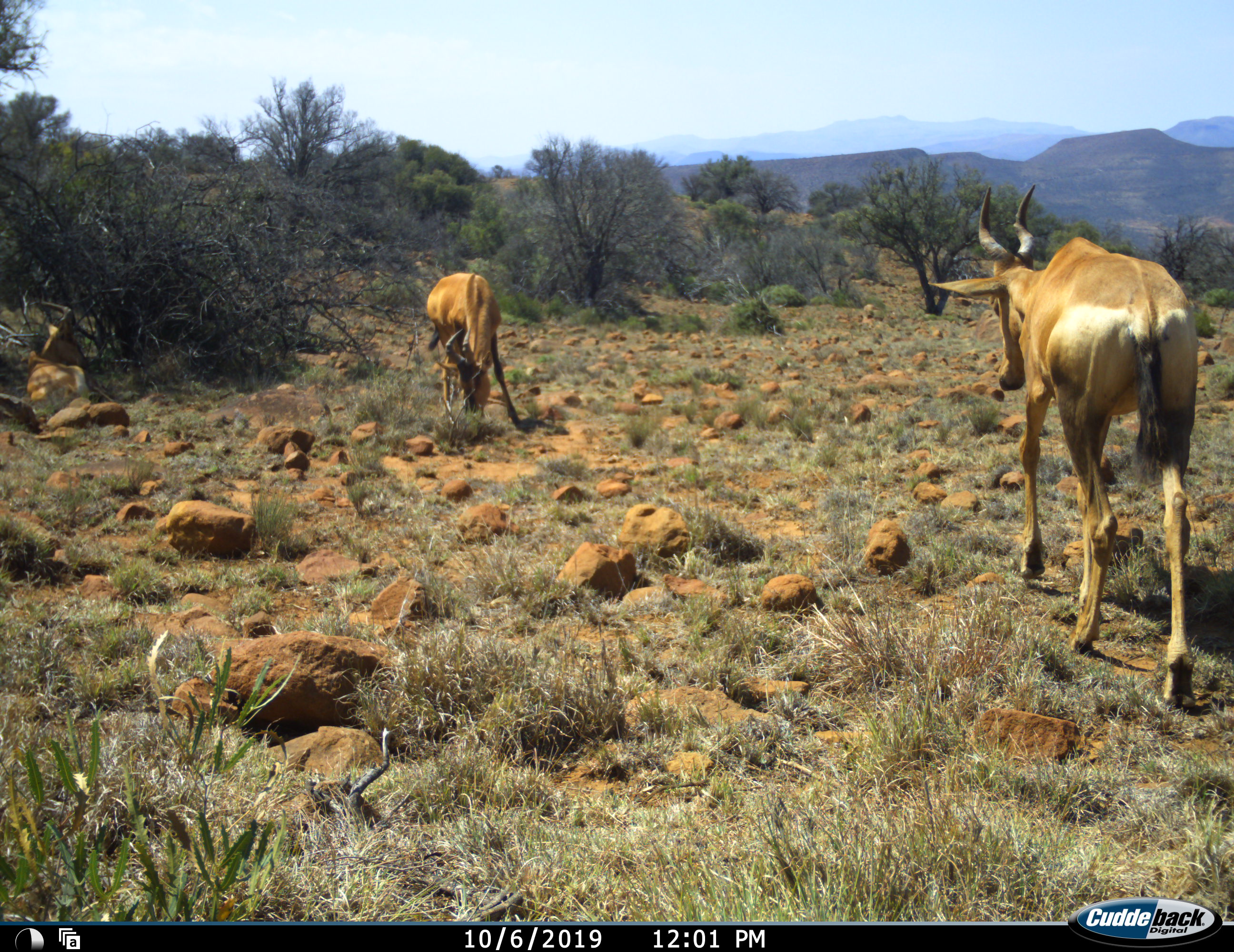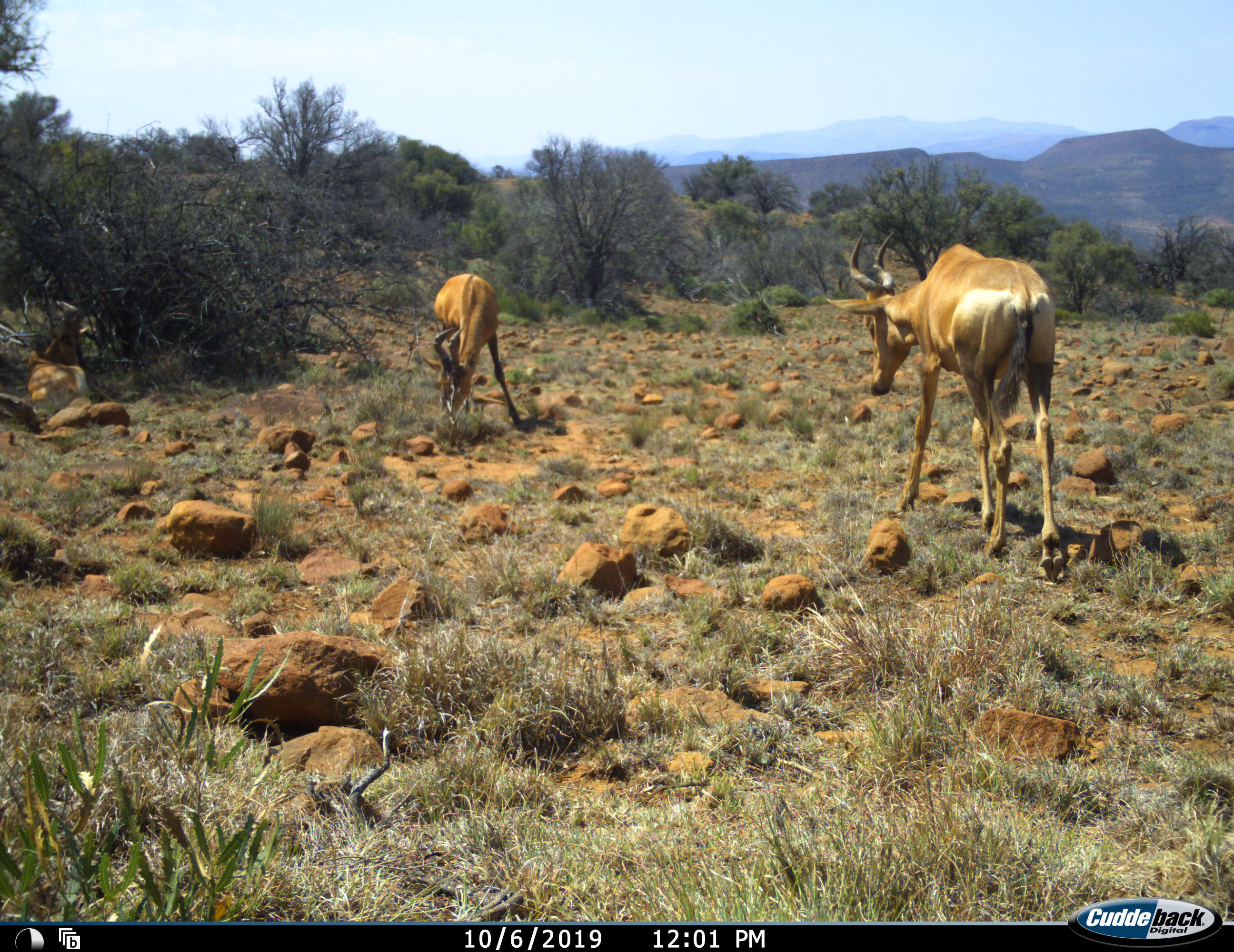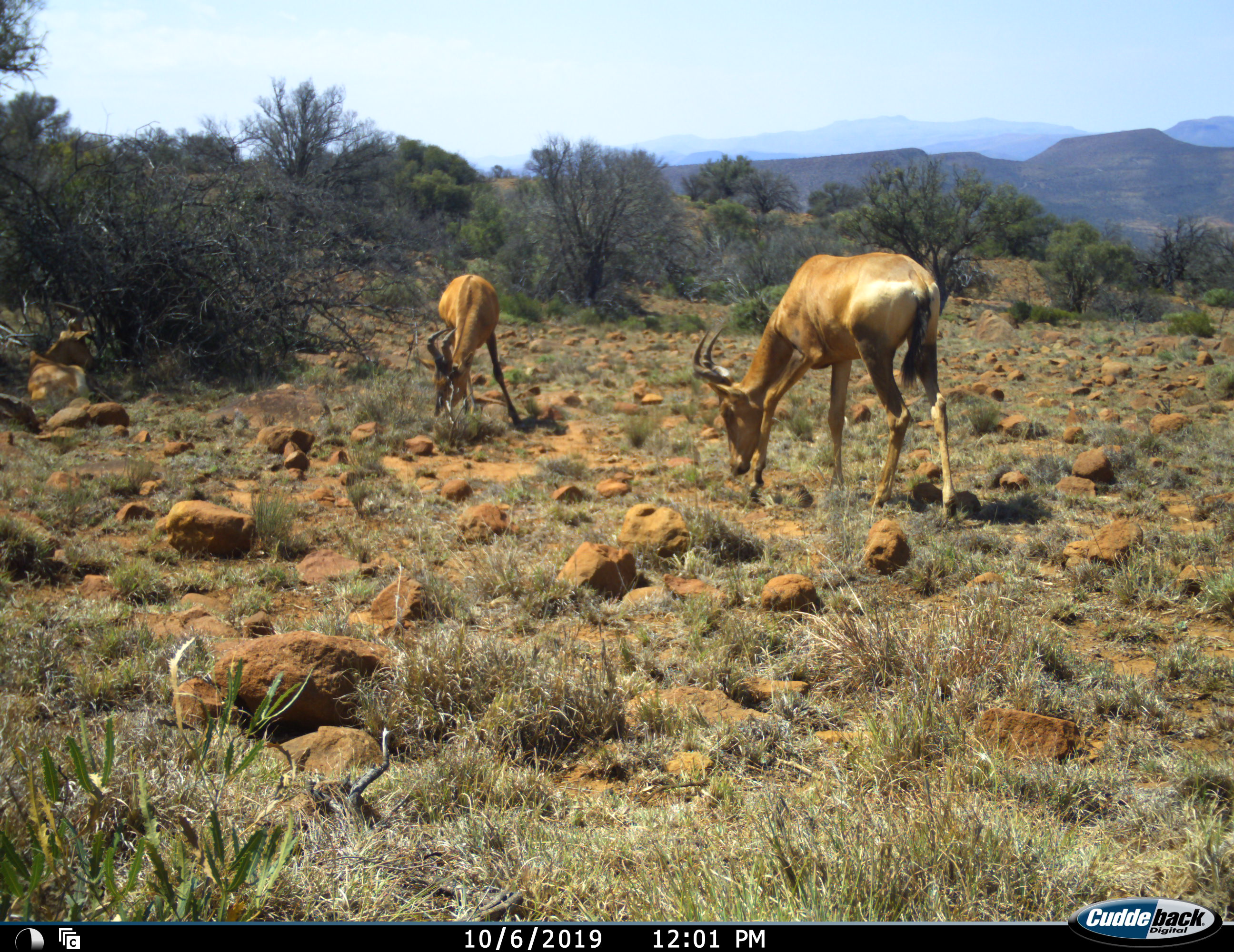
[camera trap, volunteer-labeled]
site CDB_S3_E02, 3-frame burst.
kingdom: Animalia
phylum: Chordata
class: Mammalia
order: Artiodactyla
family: Bovidae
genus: Alcelaphus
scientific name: Alcelaphus buselaphus caama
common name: red hartebeest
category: hartebeestred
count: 3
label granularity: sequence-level